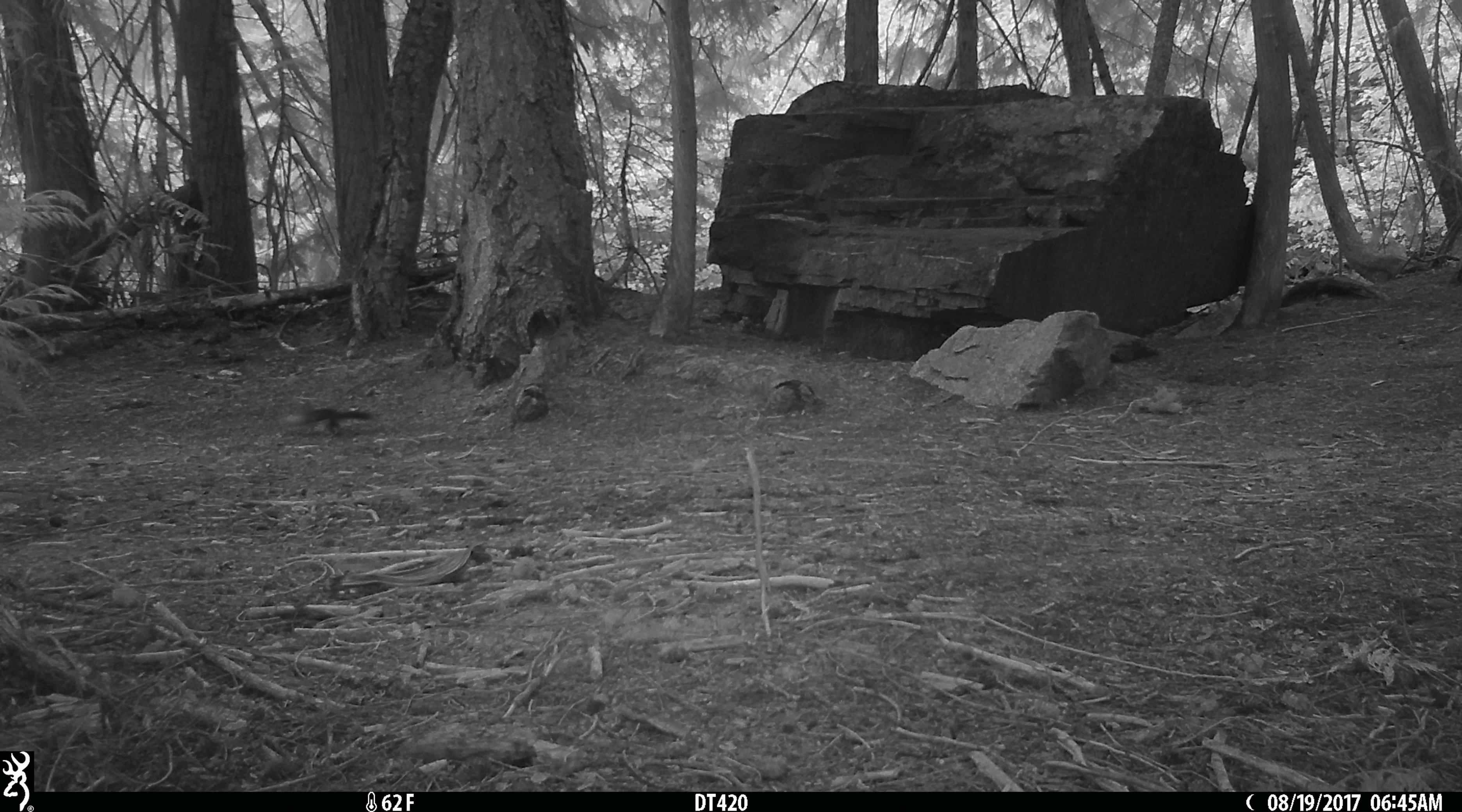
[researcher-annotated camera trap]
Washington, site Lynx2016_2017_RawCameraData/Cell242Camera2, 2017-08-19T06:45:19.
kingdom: Animalia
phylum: Chordata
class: Mammalia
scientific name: Mammalia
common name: small mammal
Small mammal (Mammalia). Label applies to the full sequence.